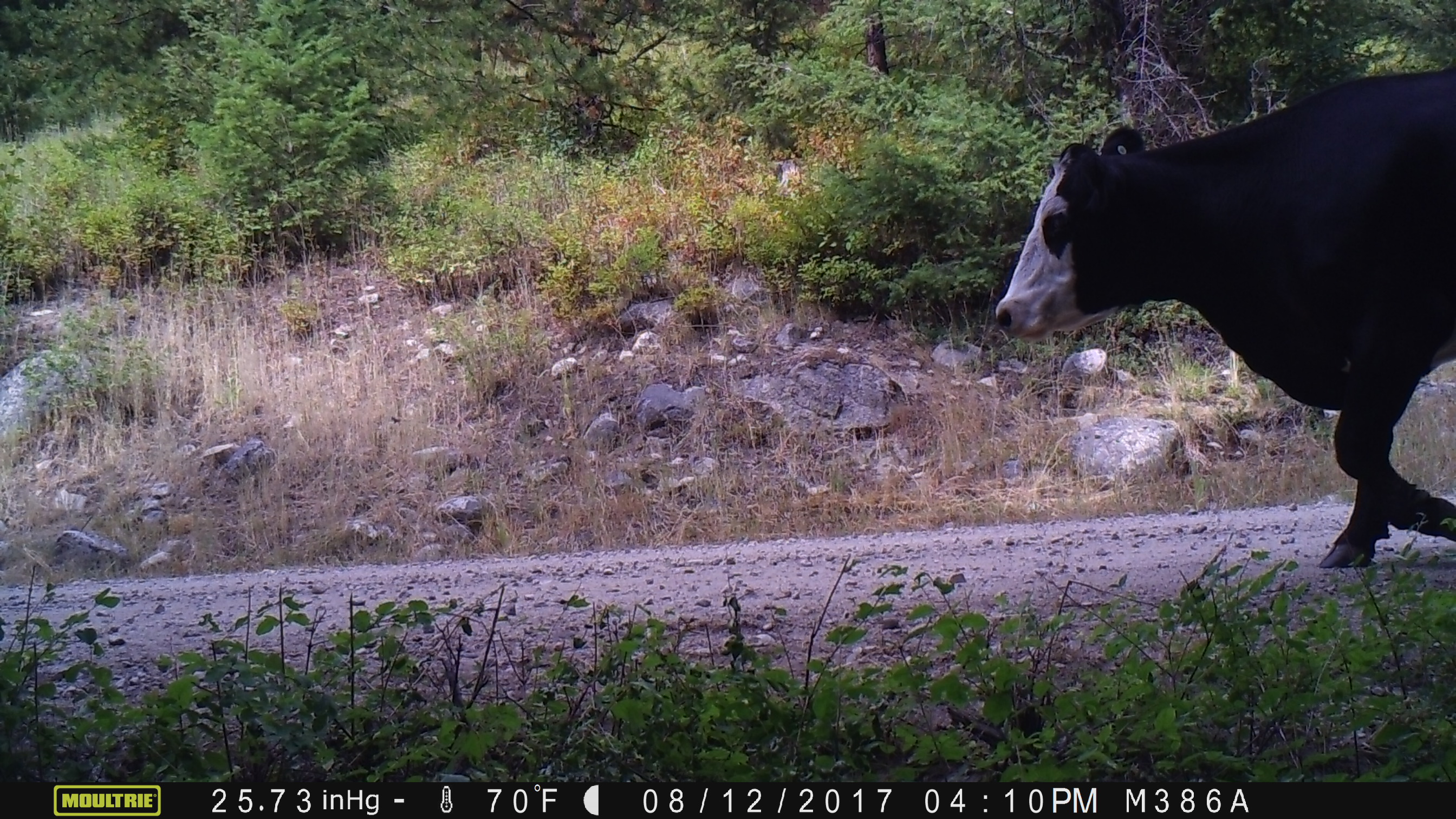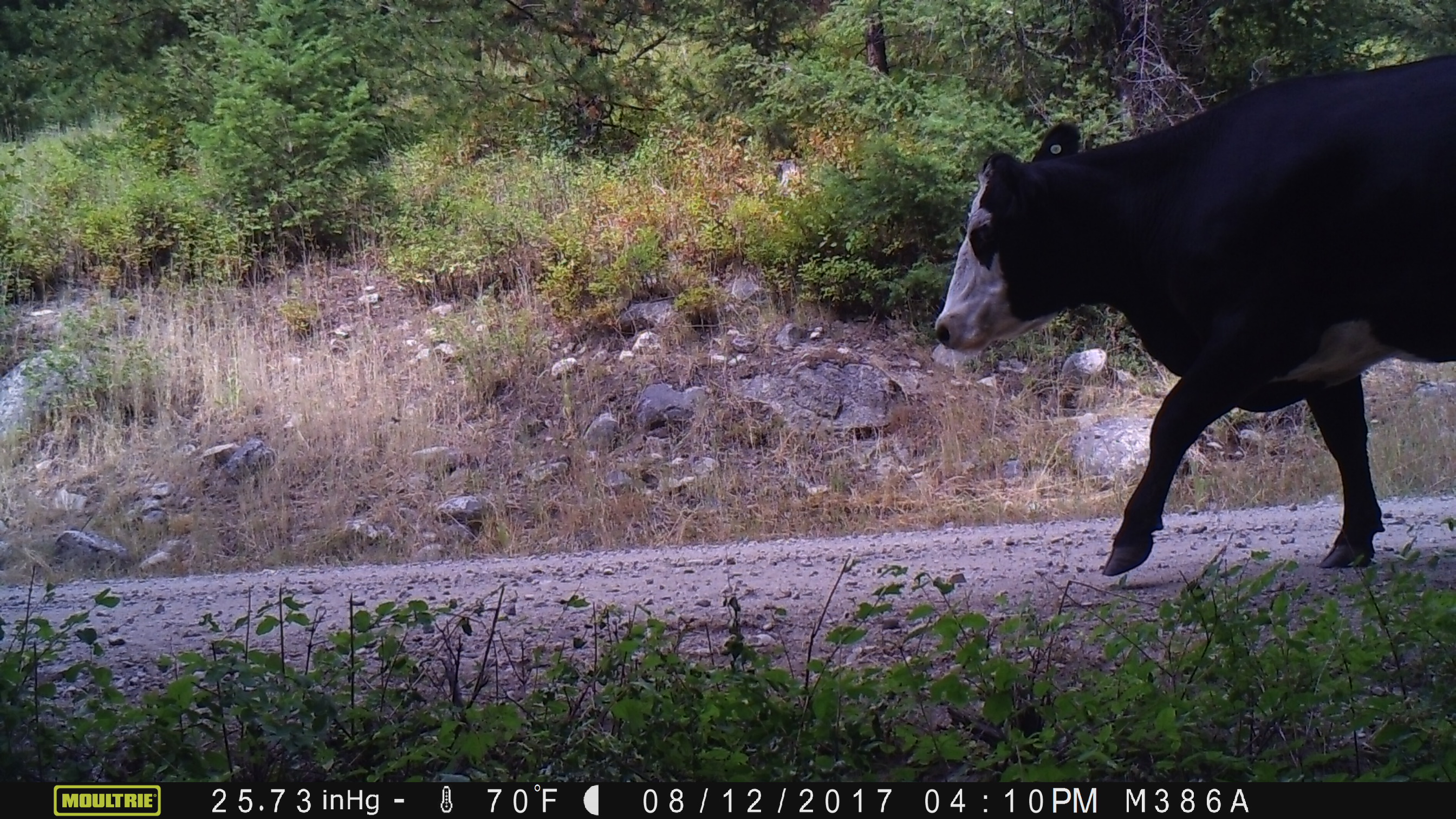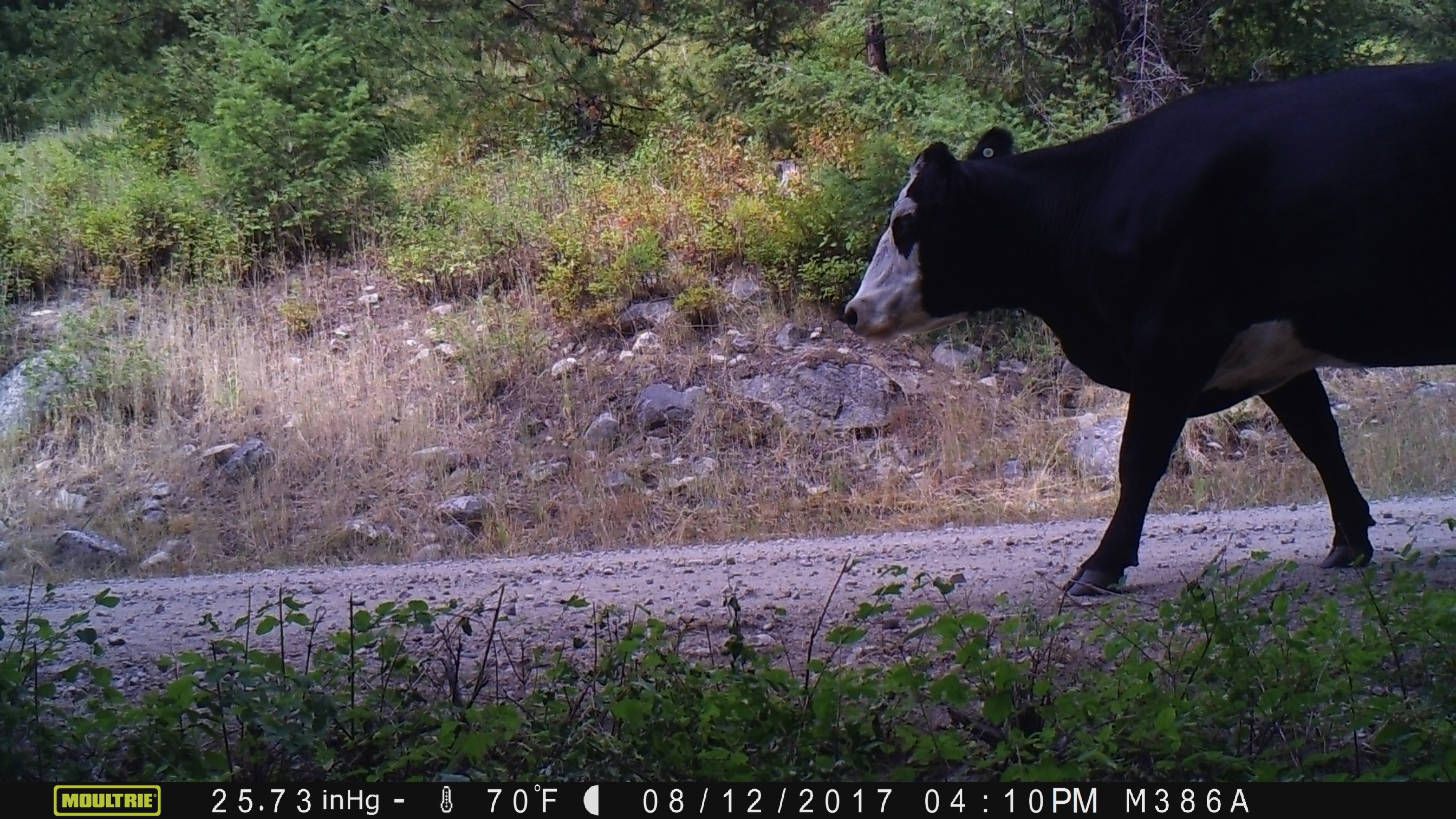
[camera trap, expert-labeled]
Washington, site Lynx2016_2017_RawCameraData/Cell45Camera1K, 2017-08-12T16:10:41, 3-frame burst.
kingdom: Animalia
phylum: Chordata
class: Mammalia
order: Artiodactyla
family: Bovidae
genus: Bos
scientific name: Bos taurus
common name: domestic cattle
Domestic cattle (Bos taurus). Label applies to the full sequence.